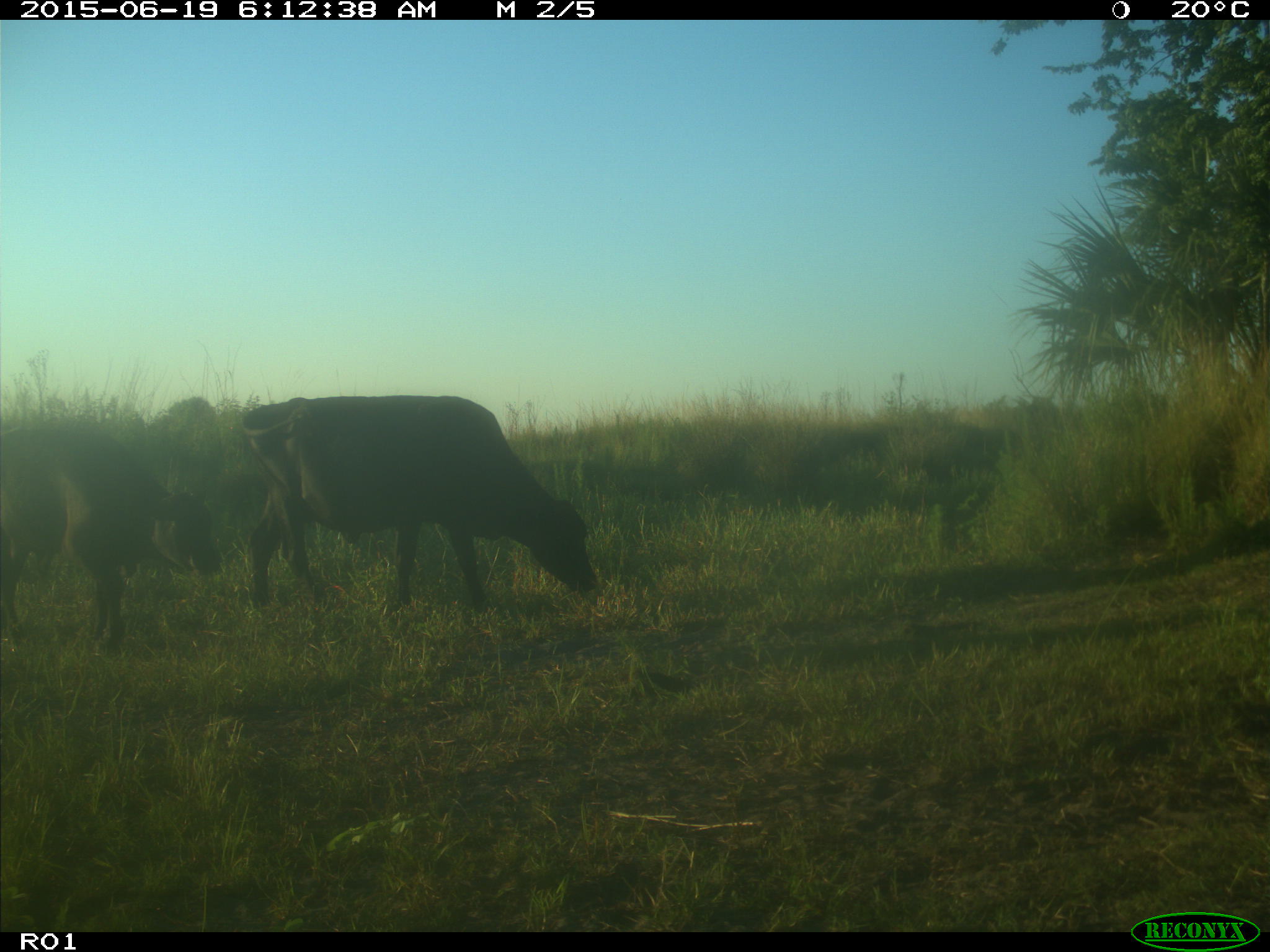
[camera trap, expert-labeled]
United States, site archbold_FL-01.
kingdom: Animalia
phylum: Chordata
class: Mammalia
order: Artiodactyla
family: Bovidae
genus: Bos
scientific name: Bos taurus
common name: domestic cow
Bos taurus (domestic cow).